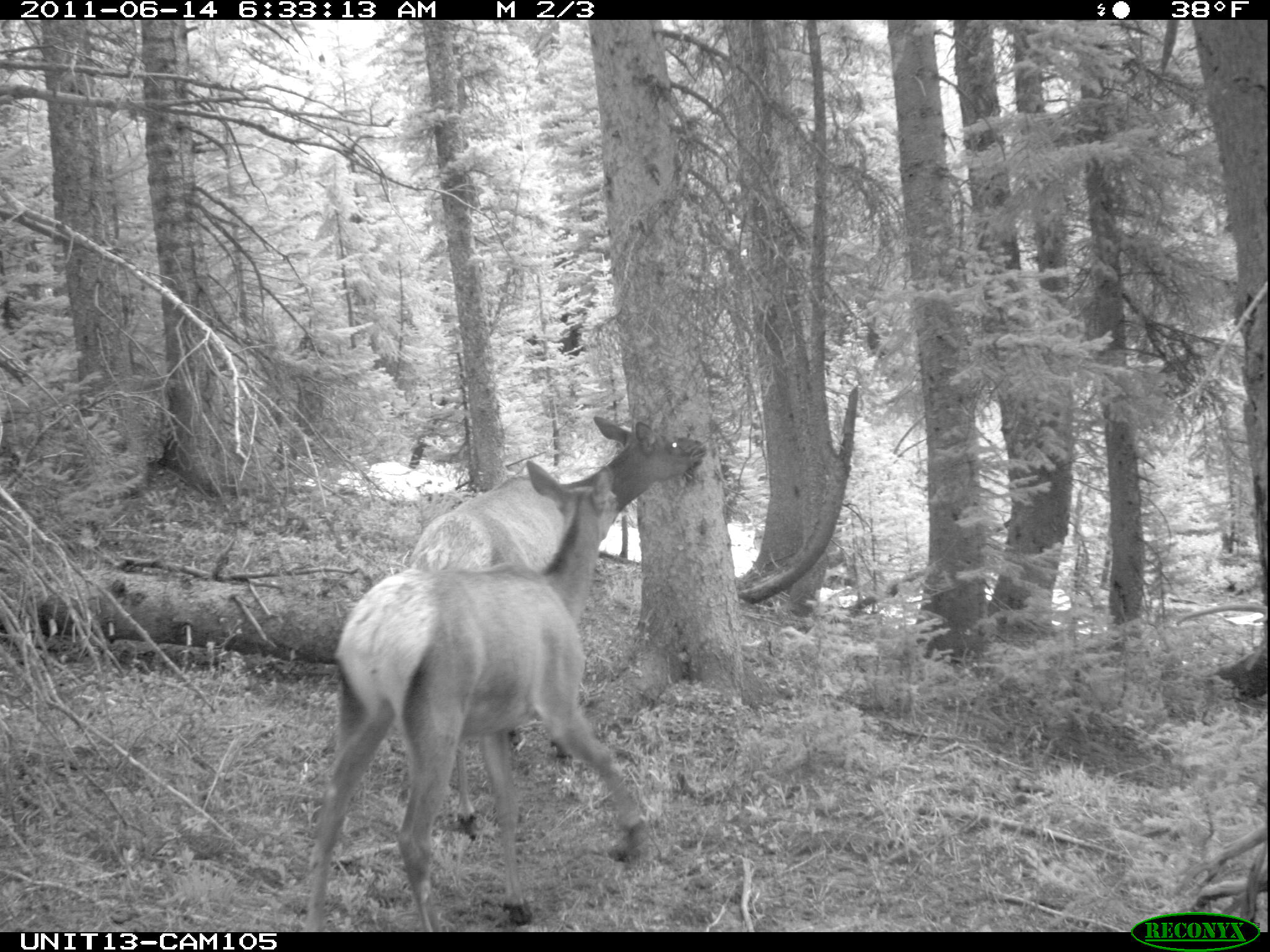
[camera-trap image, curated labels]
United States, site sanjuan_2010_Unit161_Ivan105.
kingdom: Animalia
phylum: Chordata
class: Mammalia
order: Artiodactyla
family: Cervidae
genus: Cervus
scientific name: Cervus elaphus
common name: red deer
Cervus elaphus (red deer).